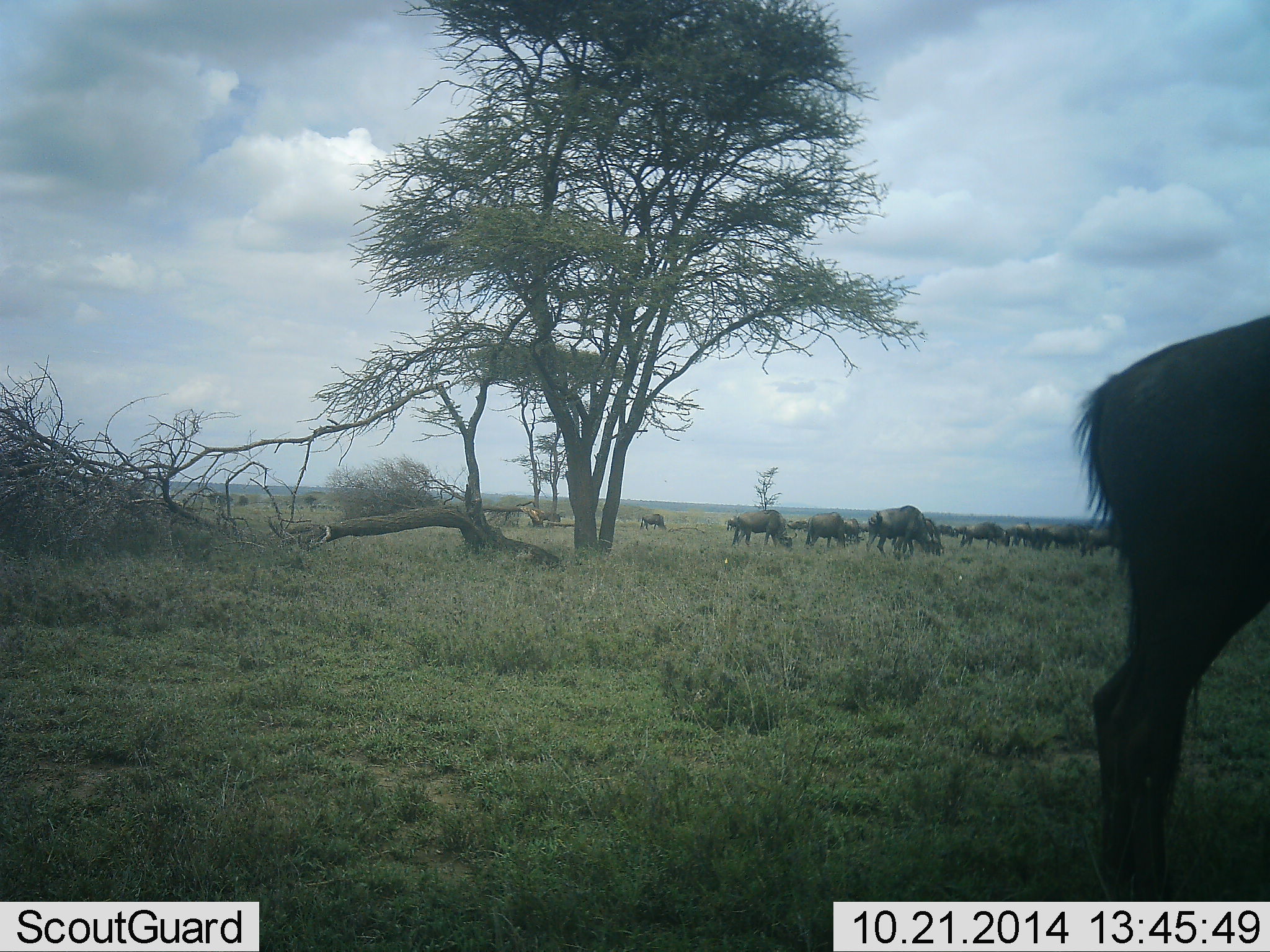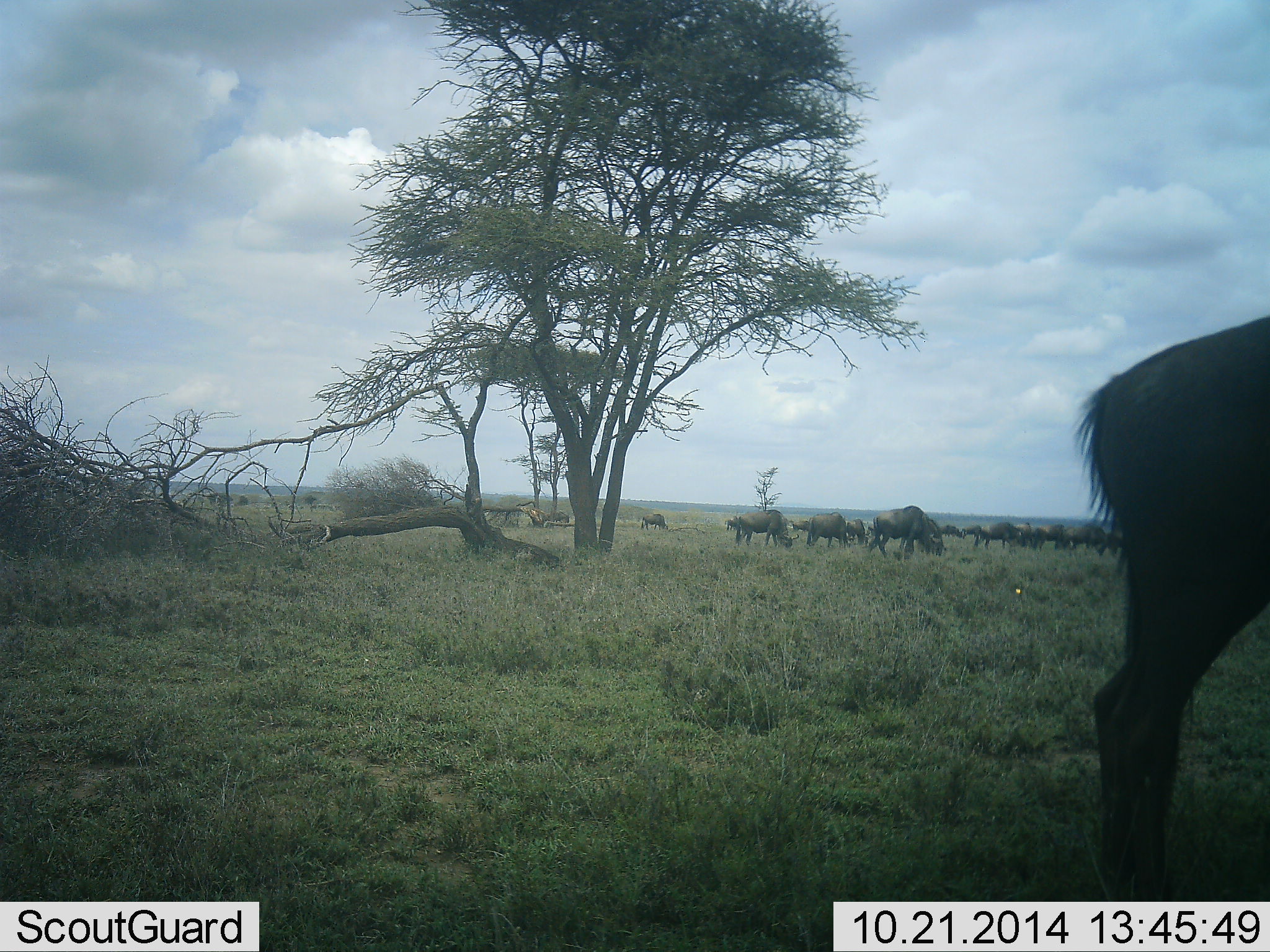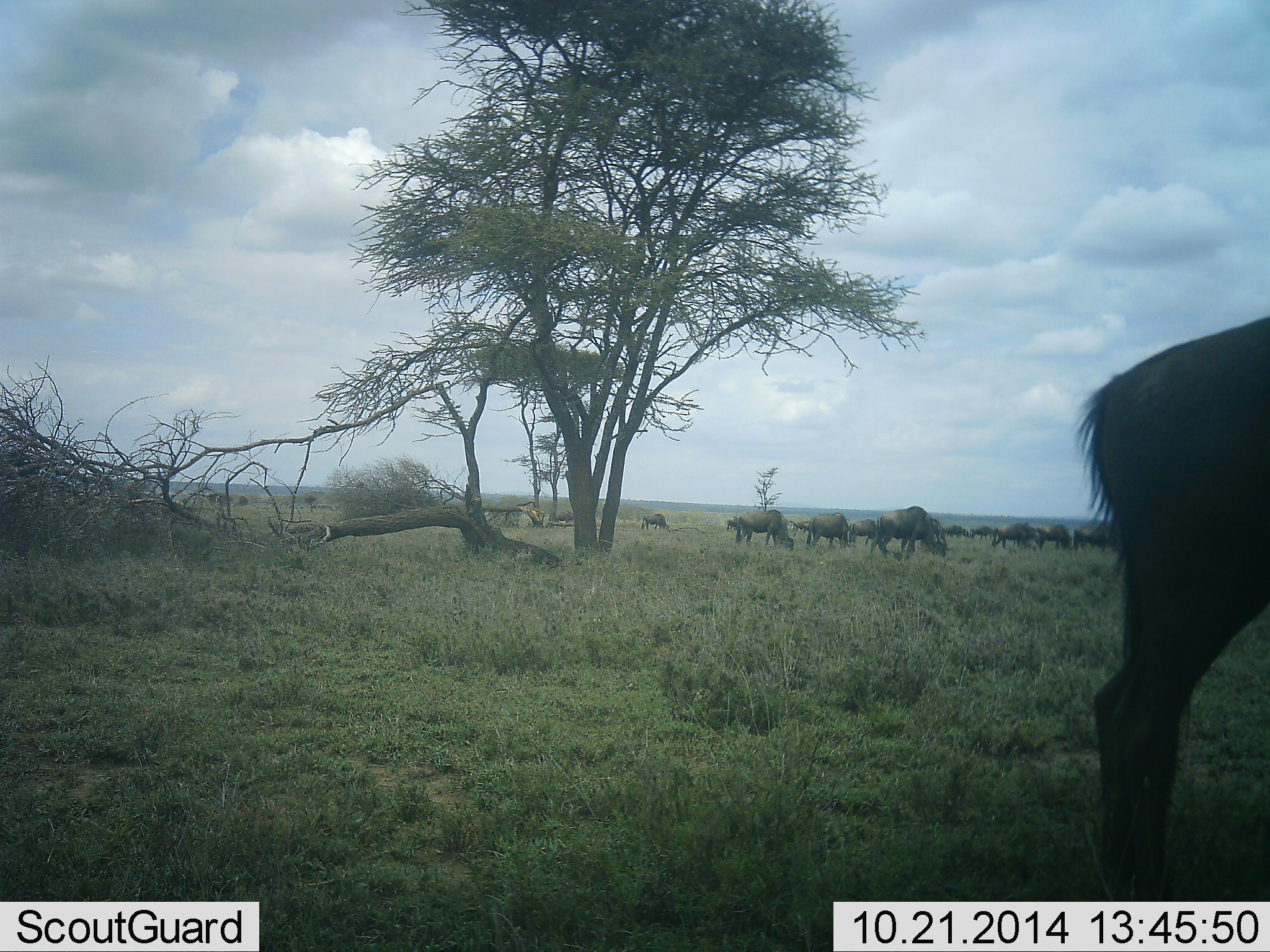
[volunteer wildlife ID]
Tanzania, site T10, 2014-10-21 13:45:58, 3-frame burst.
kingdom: Animalia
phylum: Chordata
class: Mammalia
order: Artiodactyla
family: Bovidae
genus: Connochaetes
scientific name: Connochaetes taurinus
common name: blue wildebeest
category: wildebeest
Wildebeest (blue wildebeest) (Connochaetes taurinus), count 11-50. Behavior (volunteer vote fractions): standing 36%, resting 9%, moving 64%, interacting 9%. Young present (vote fraction): 0%. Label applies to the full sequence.